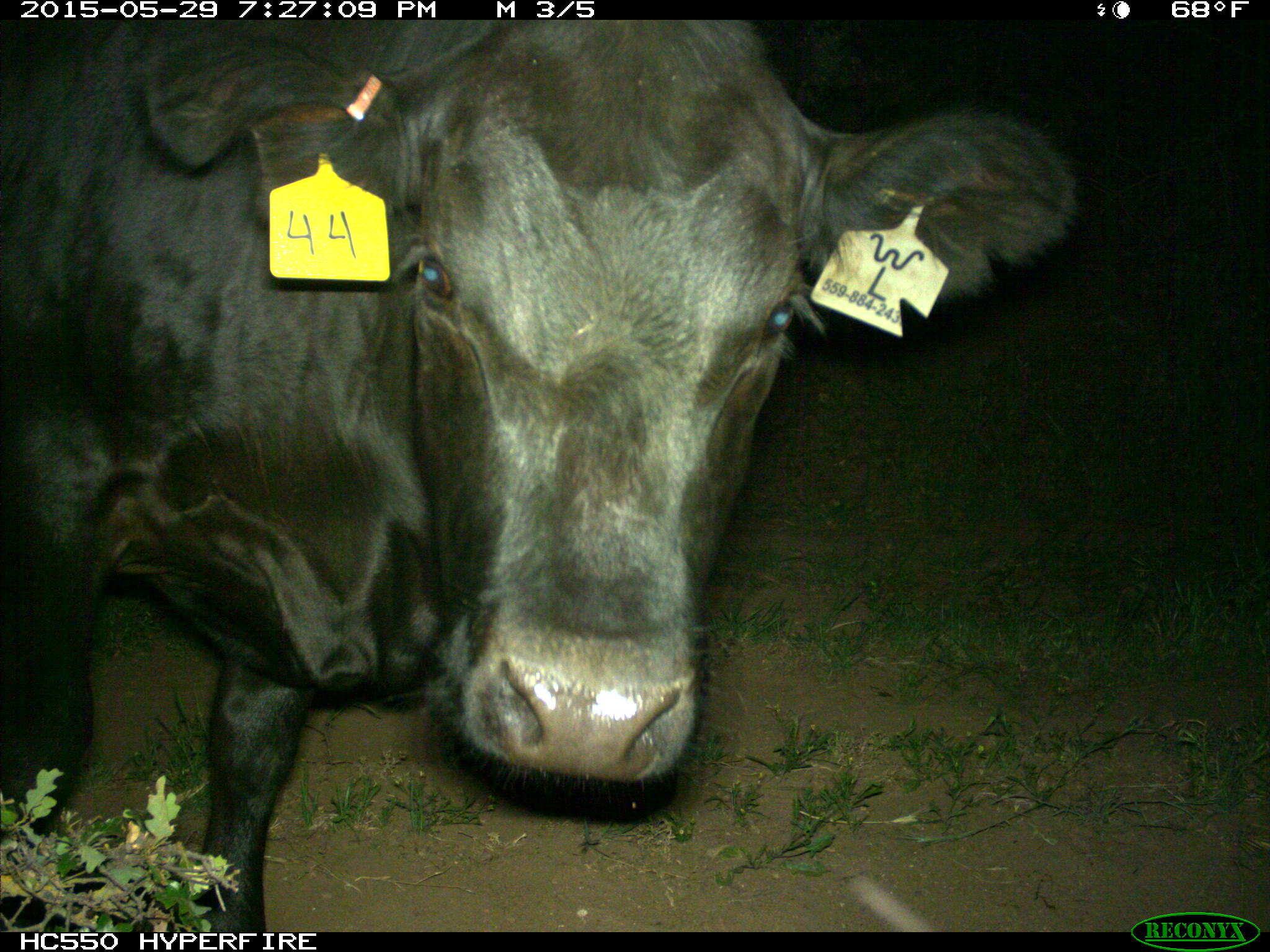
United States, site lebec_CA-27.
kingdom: Animalia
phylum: Chordata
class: Mammalia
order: Artiodactyla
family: Bovidae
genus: Bos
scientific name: Bos taurus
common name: domestic cow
Bos taurus (domestic cow).